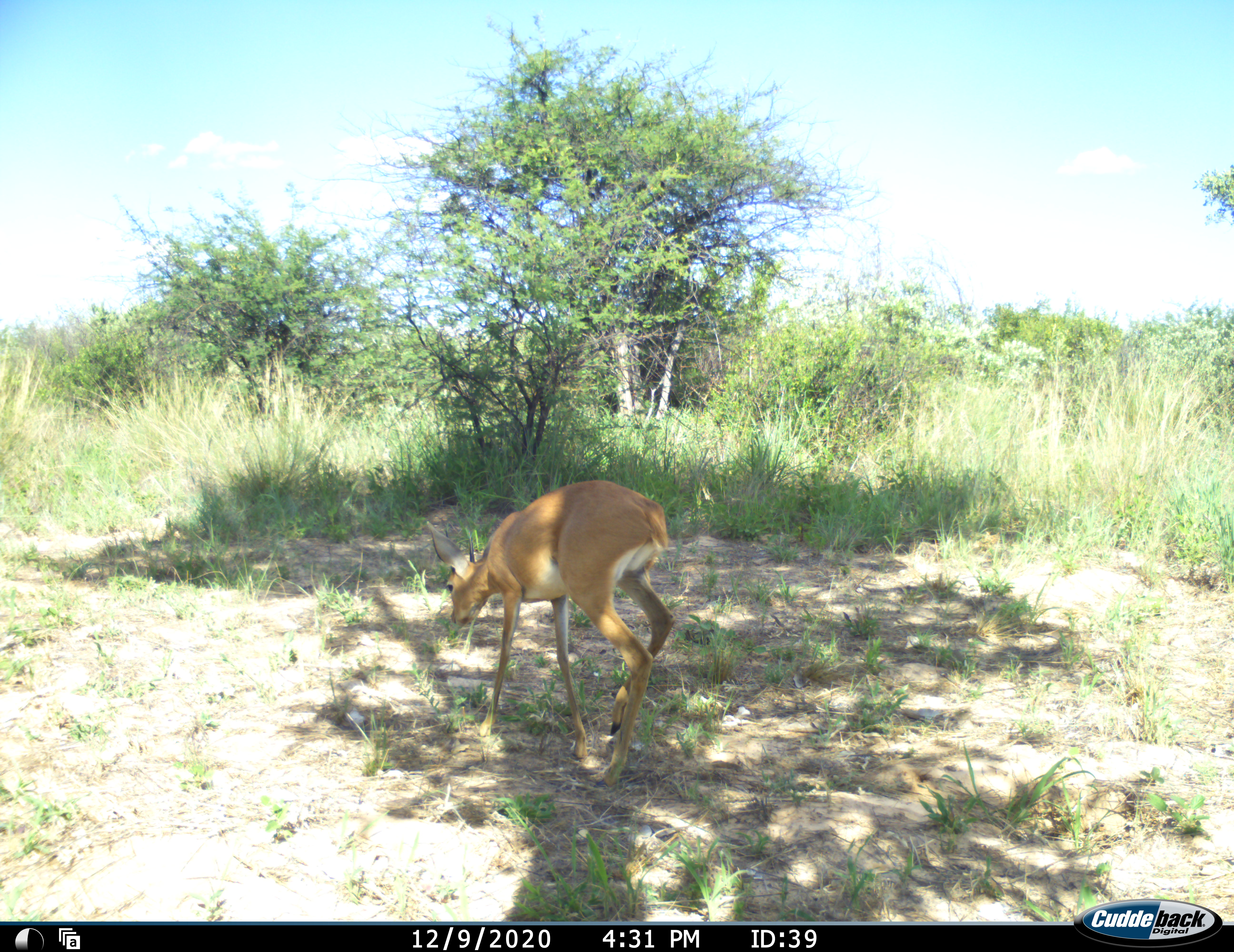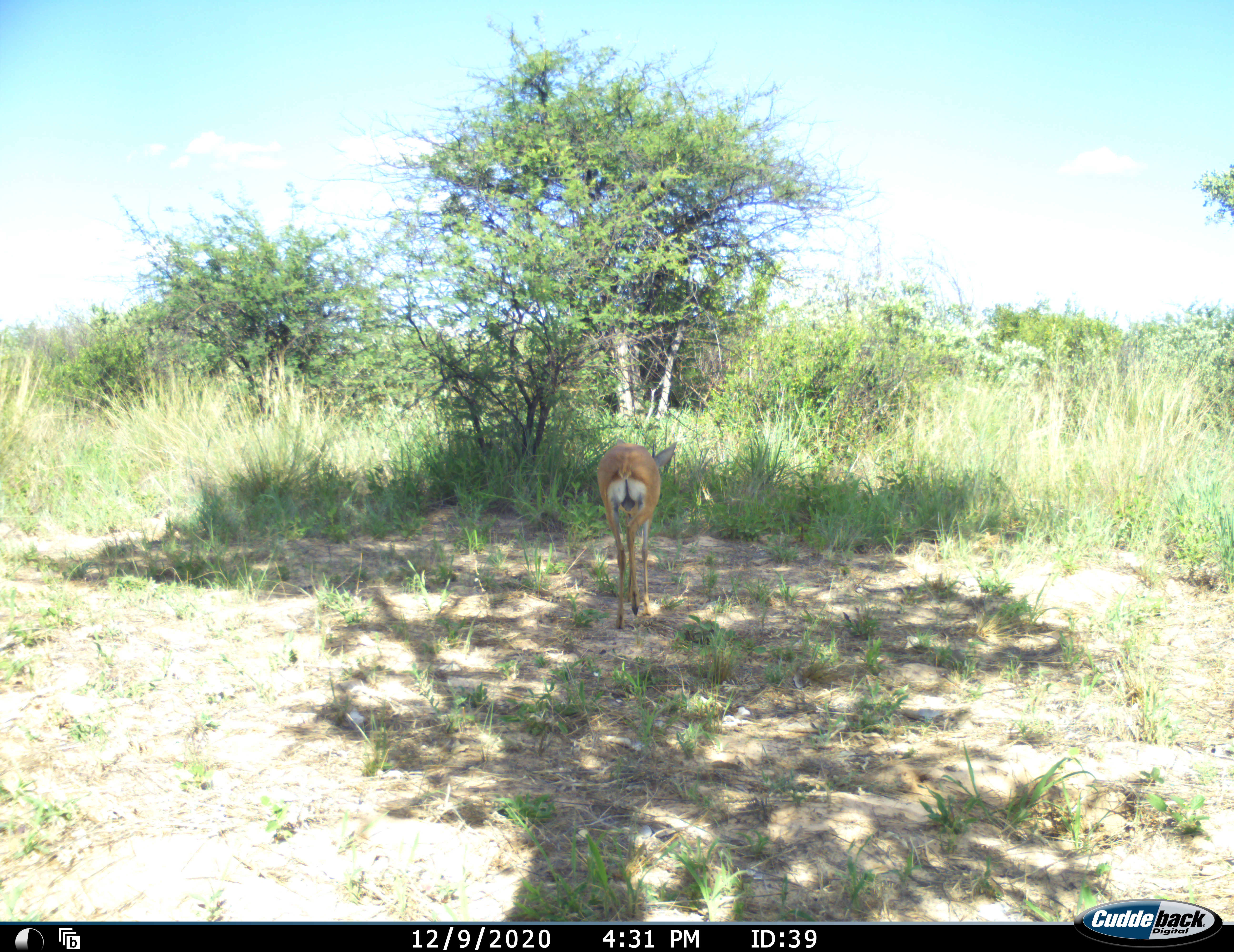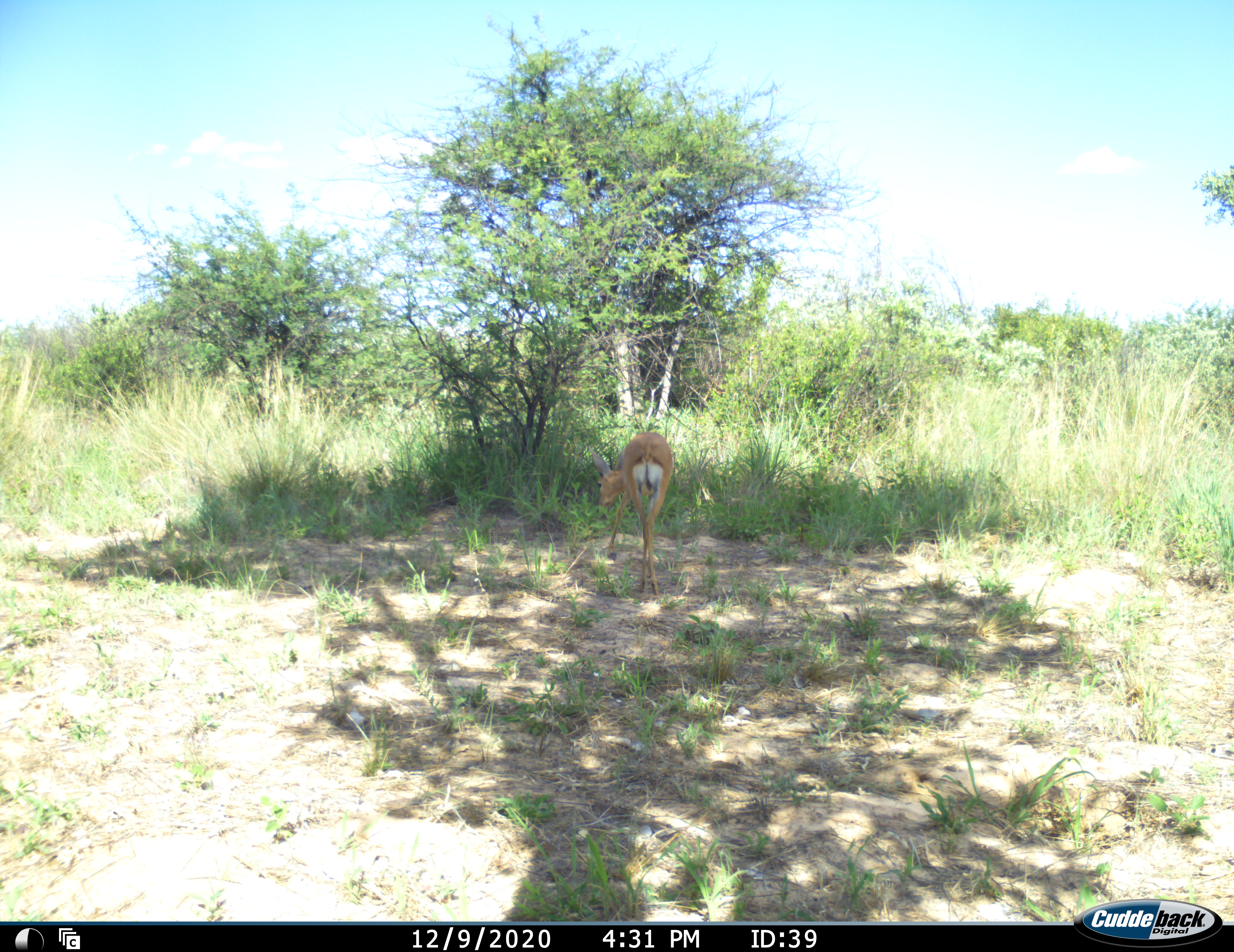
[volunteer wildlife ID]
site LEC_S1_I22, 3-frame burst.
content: unidentified animal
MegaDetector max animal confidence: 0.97